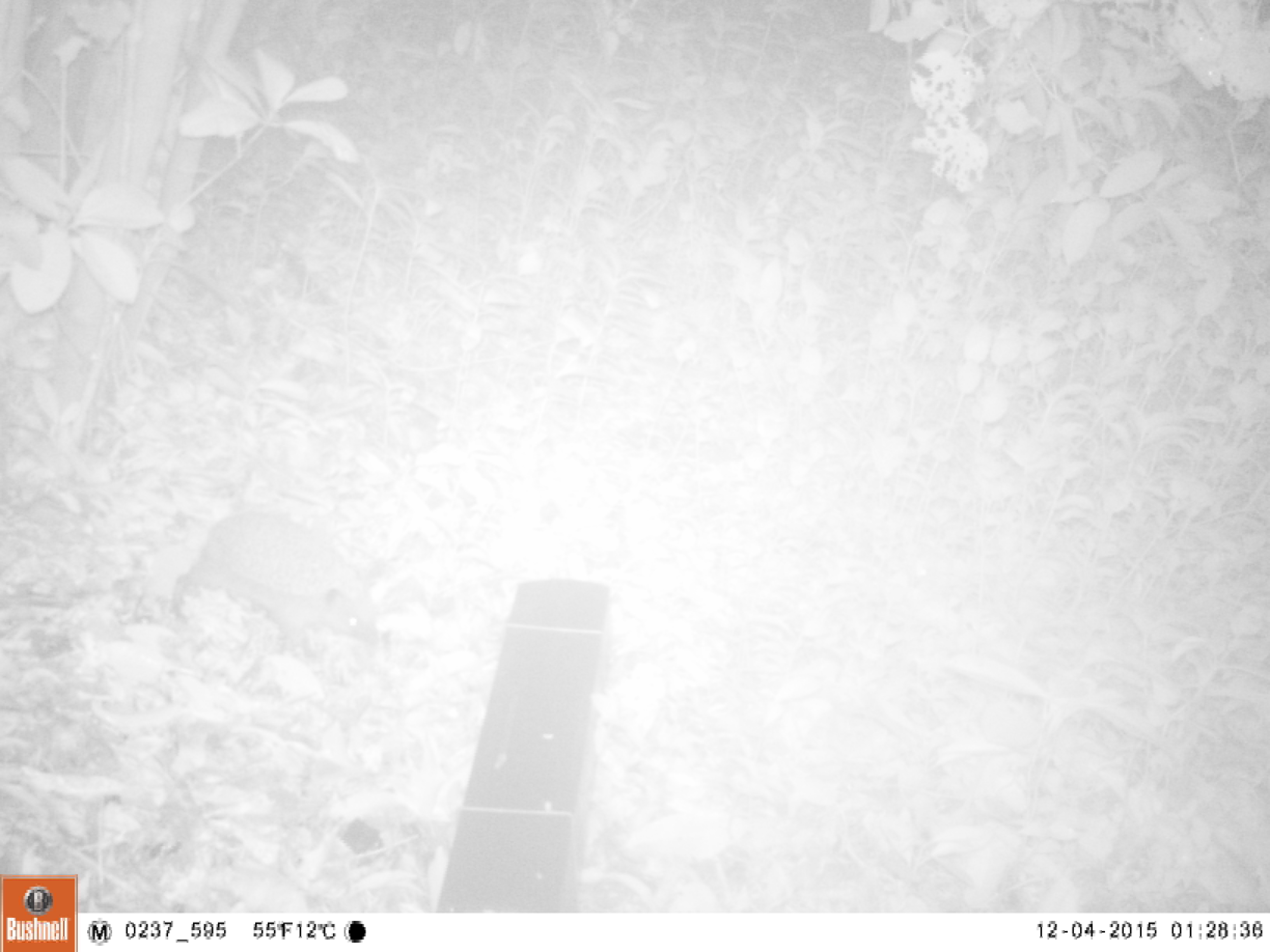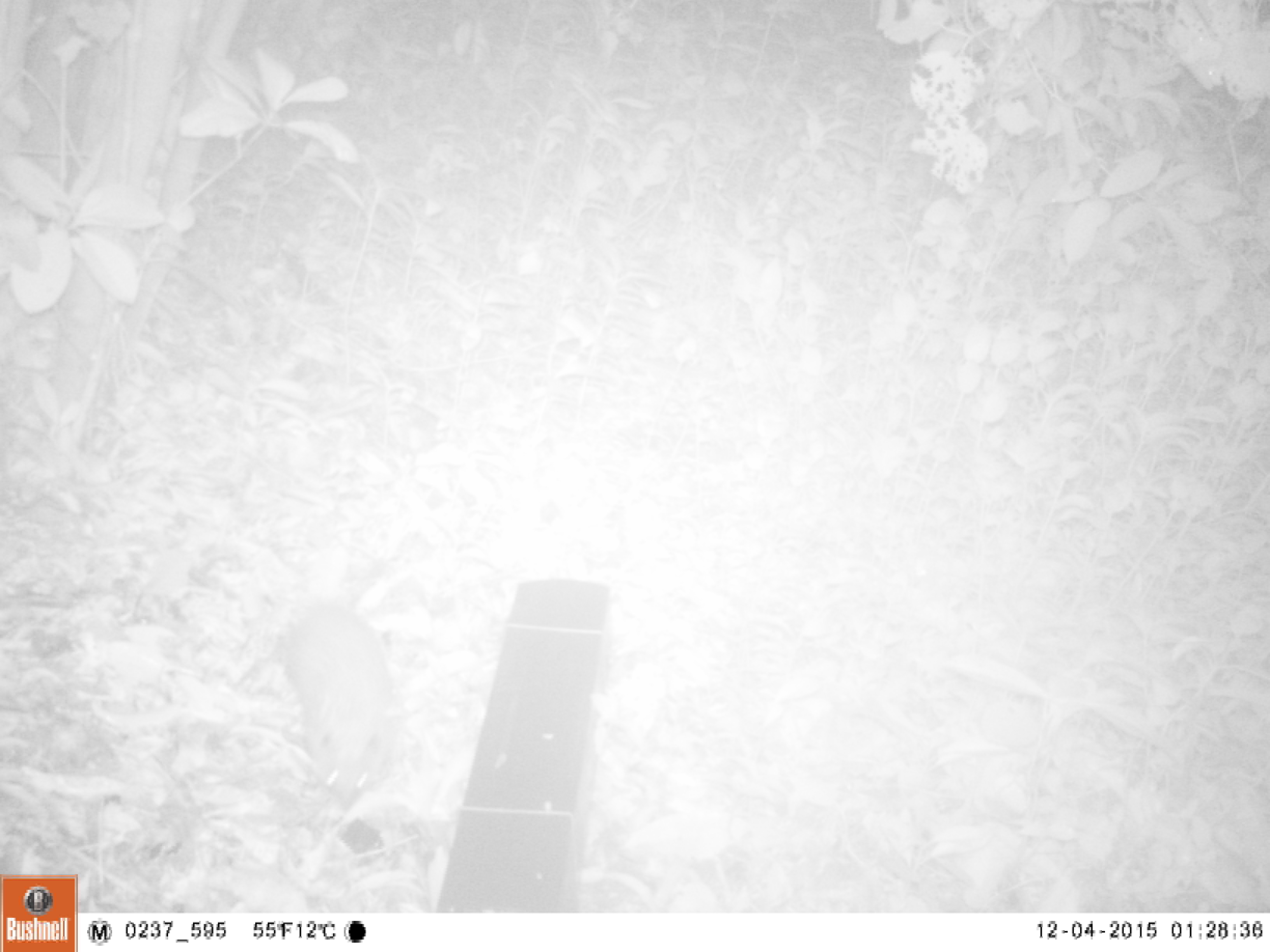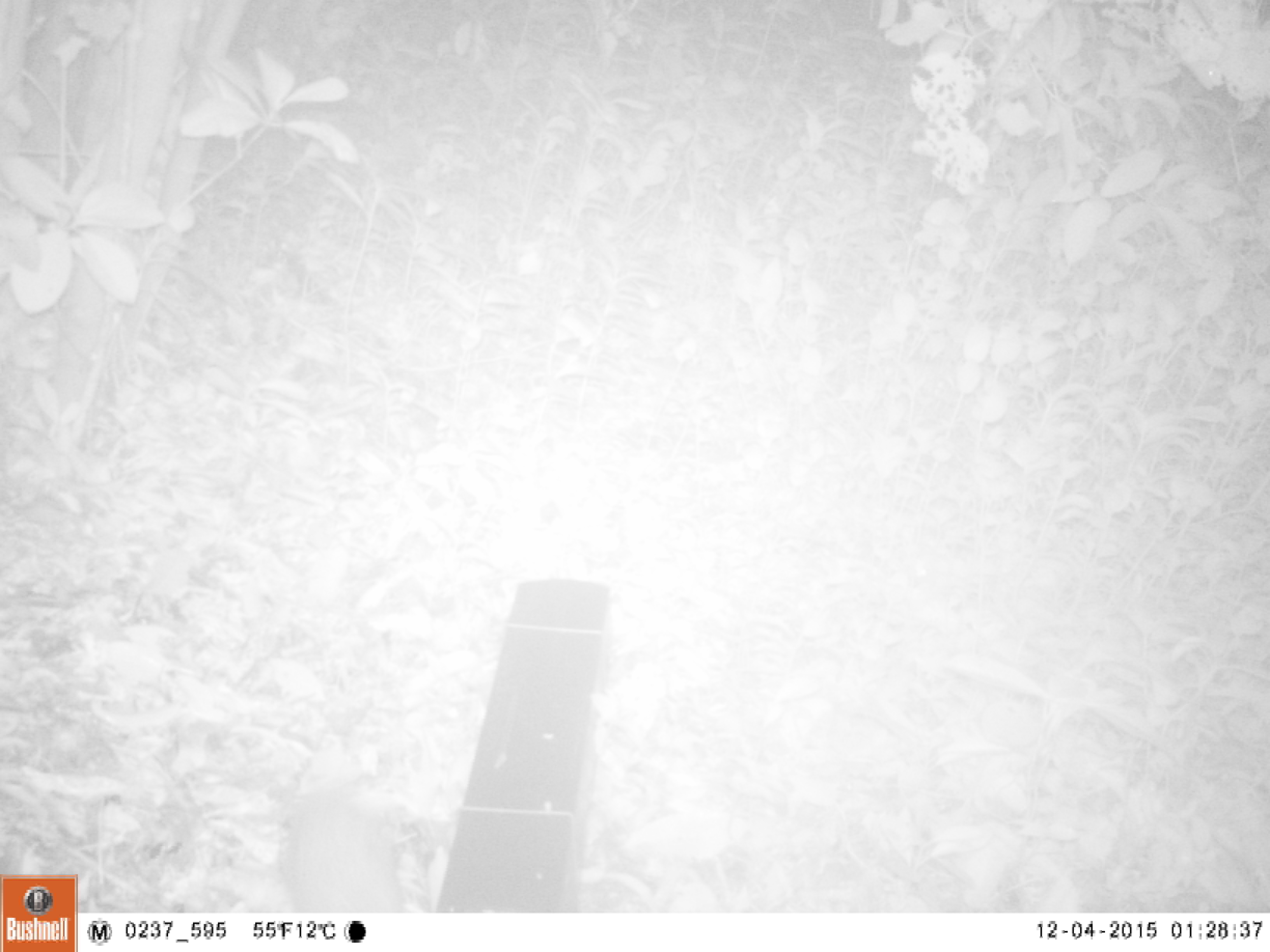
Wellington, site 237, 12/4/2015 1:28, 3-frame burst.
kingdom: Animalia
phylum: Chordata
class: Mammalia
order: Eulipotyphla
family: Erinaceidae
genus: Erinaceus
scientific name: Erinaceus europaeus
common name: hedgehog